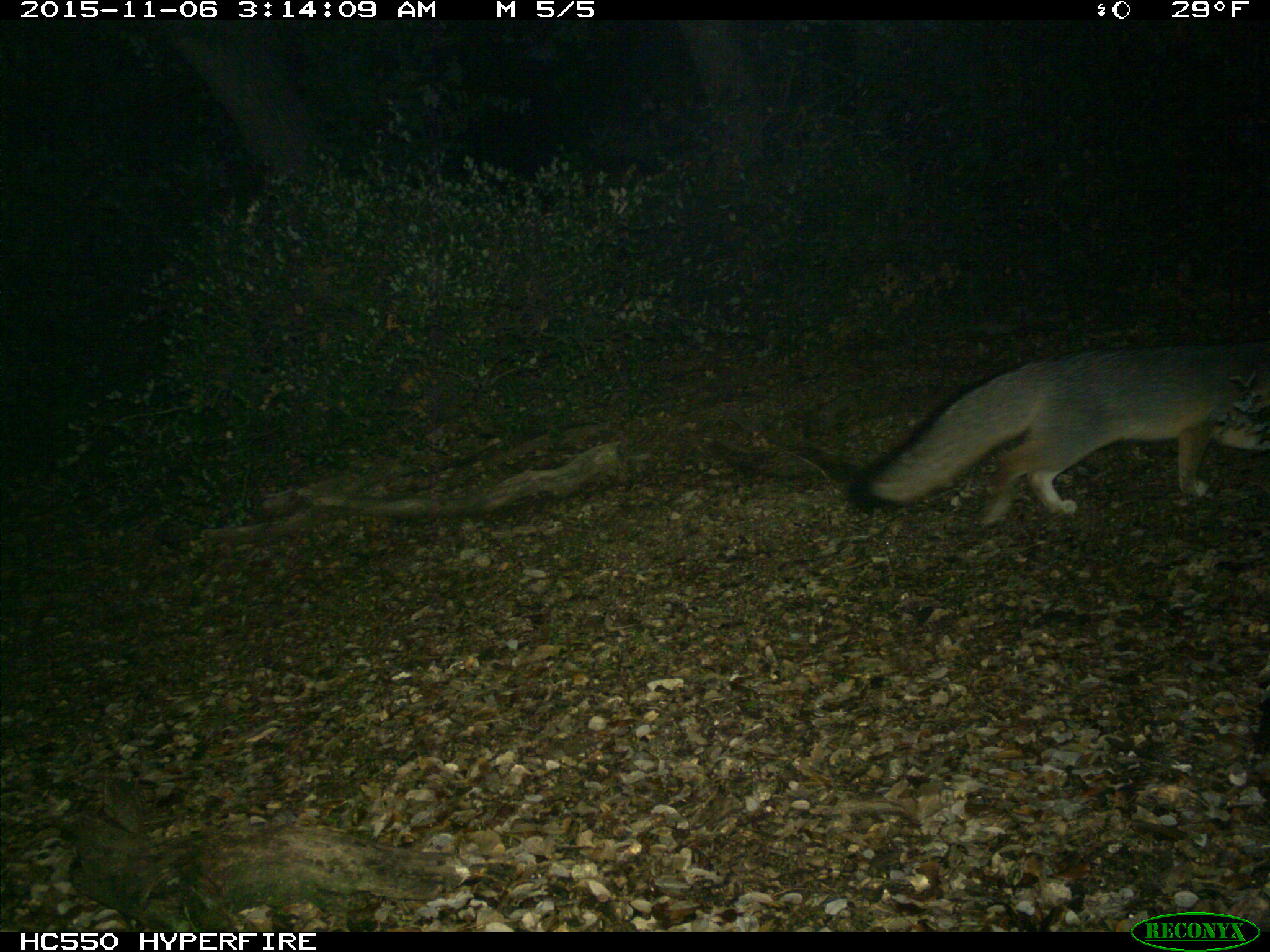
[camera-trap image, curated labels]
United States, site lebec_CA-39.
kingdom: Animalia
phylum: Chordata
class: Mammalia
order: Carnivora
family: Canidae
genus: Urocyon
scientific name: Urocyon cinereoargenteus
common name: gray fox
Urocyon cinereoargenteus (gray fox).